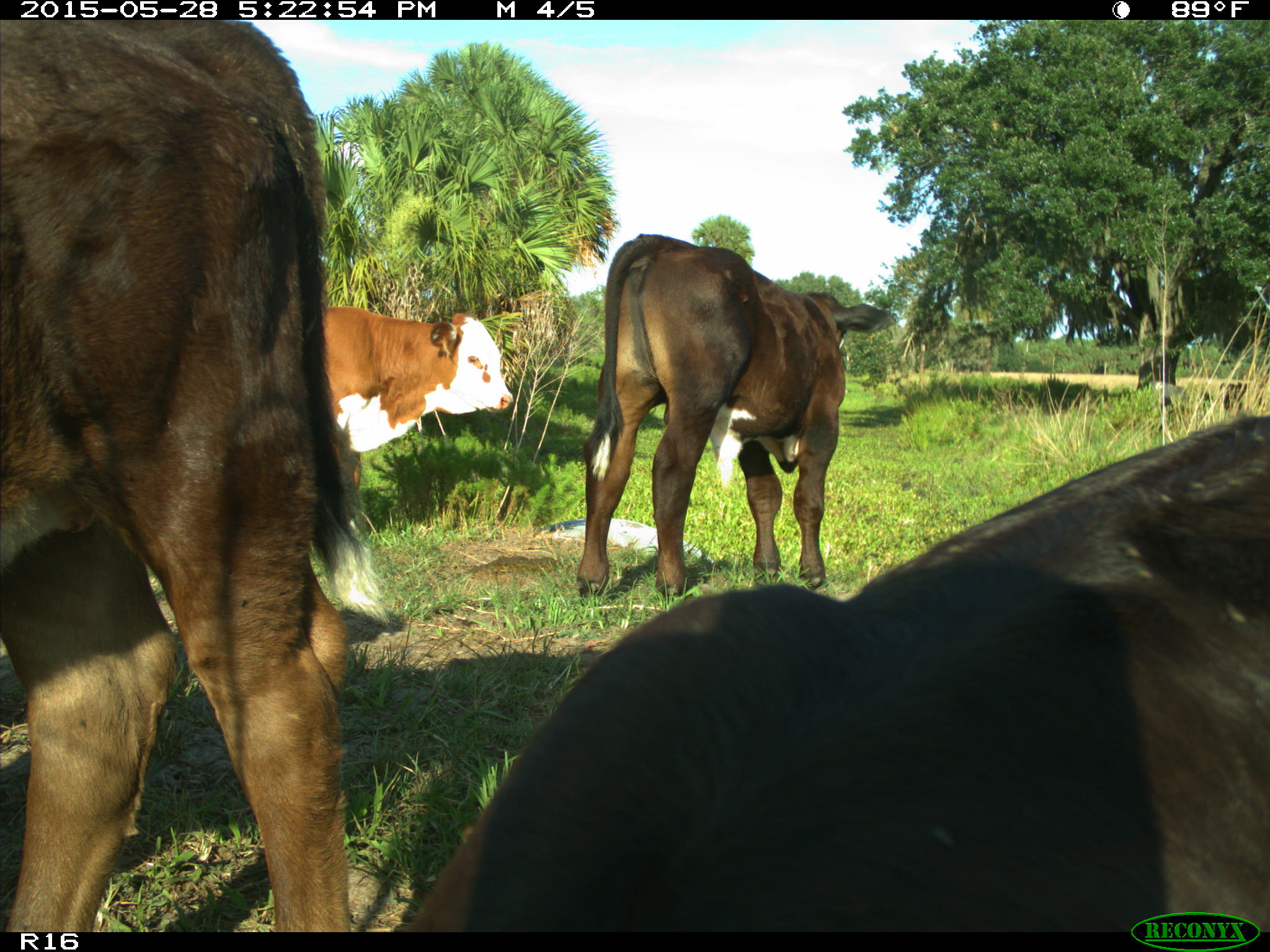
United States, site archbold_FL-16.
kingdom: Animalia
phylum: Chordata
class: Mammalia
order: Artiodactyla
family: Bovidae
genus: Bos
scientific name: Bos taurus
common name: domestic cow